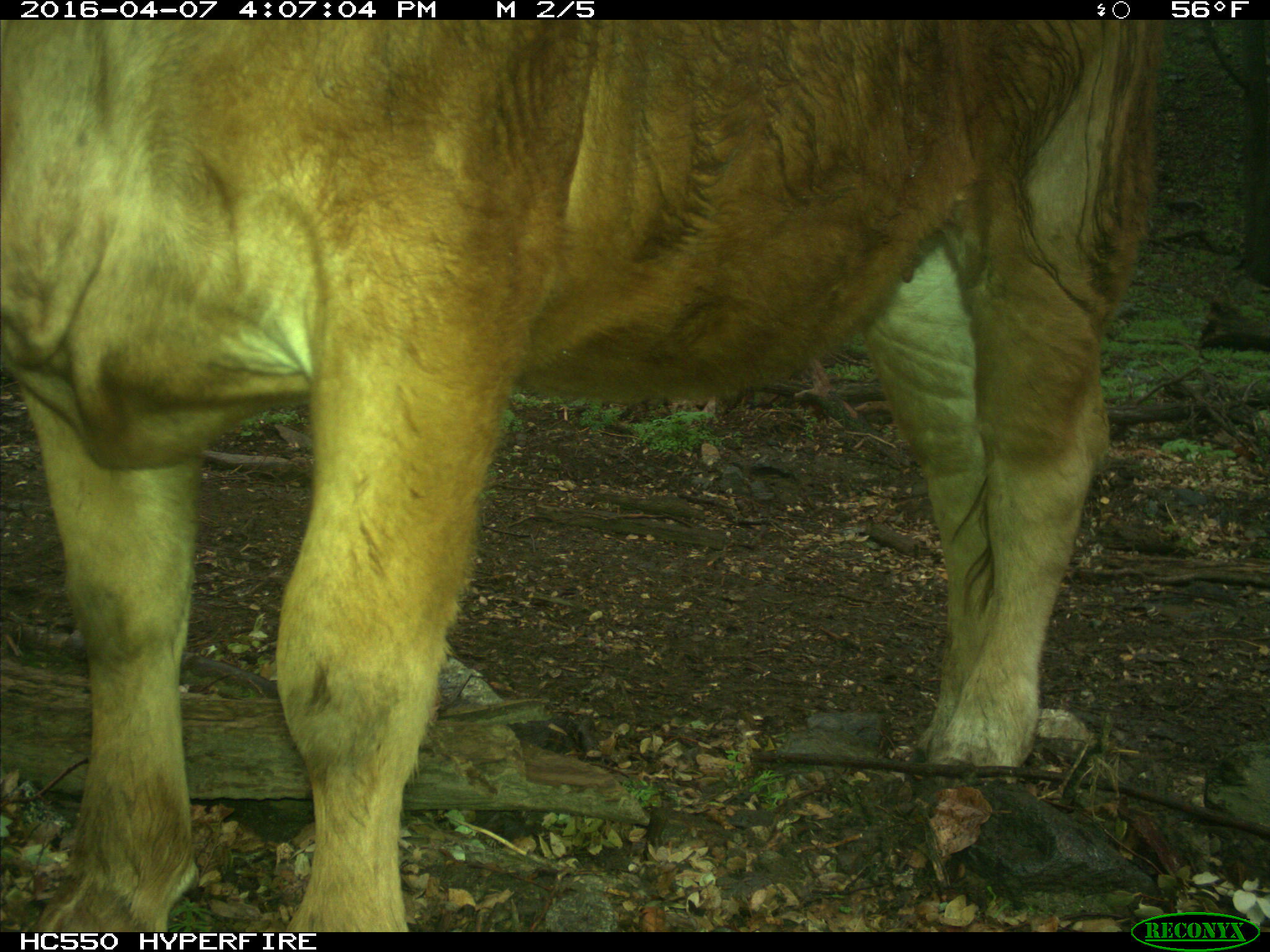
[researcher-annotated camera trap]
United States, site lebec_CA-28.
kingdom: Animalia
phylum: Chordata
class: Mammalia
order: Artiodactyla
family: Bovidae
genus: Bos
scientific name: Bos taurus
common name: domestic cow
Bos taurus (domestic cow).